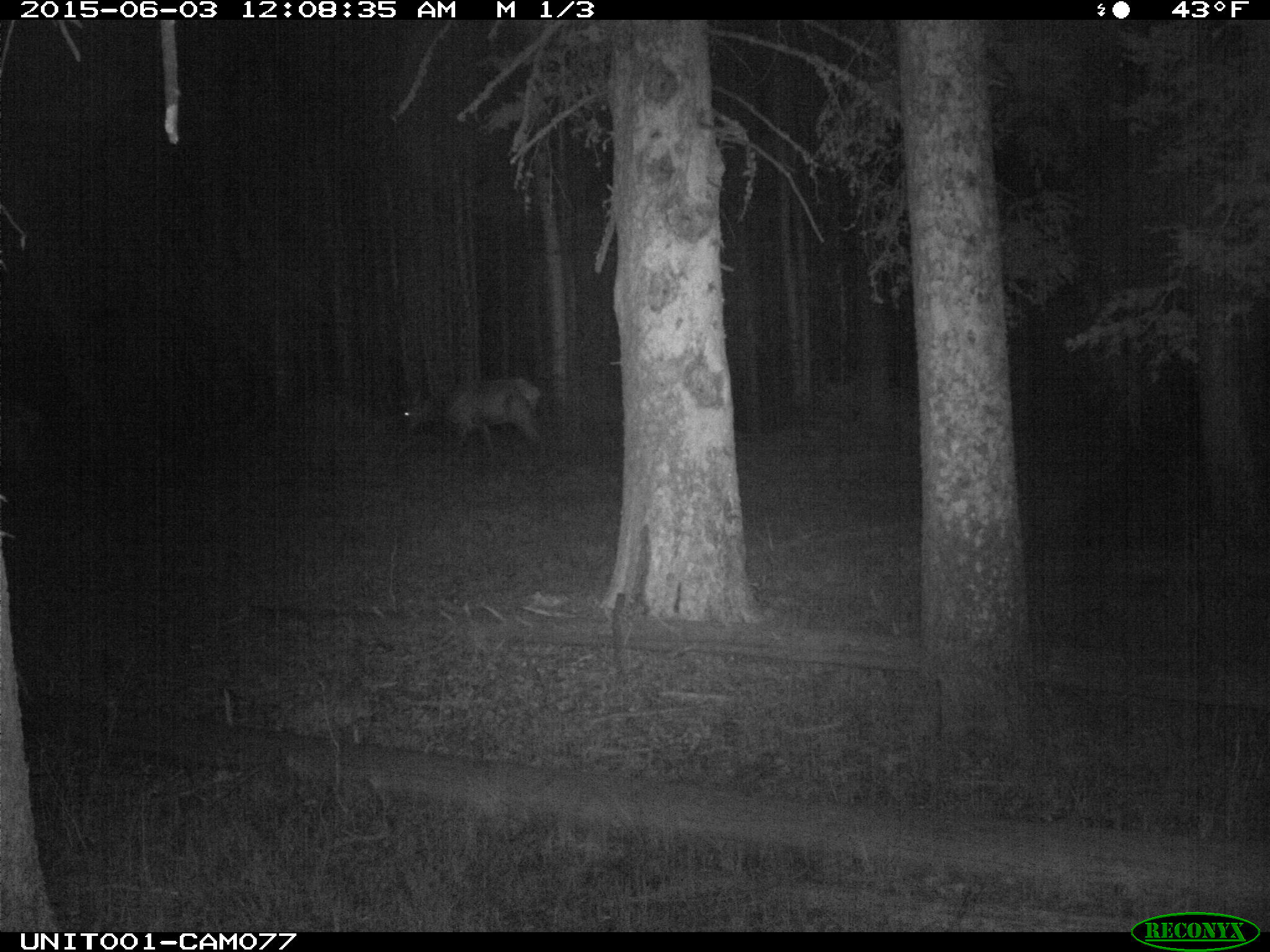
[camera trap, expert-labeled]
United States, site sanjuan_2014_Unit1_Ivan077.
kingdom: Animalia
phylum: Chordata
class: Mammalia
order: Artiodactyla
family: Cervidae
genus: Cervus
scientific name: Cervus elaphus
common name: red deer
Cervus elaphus (red deer).